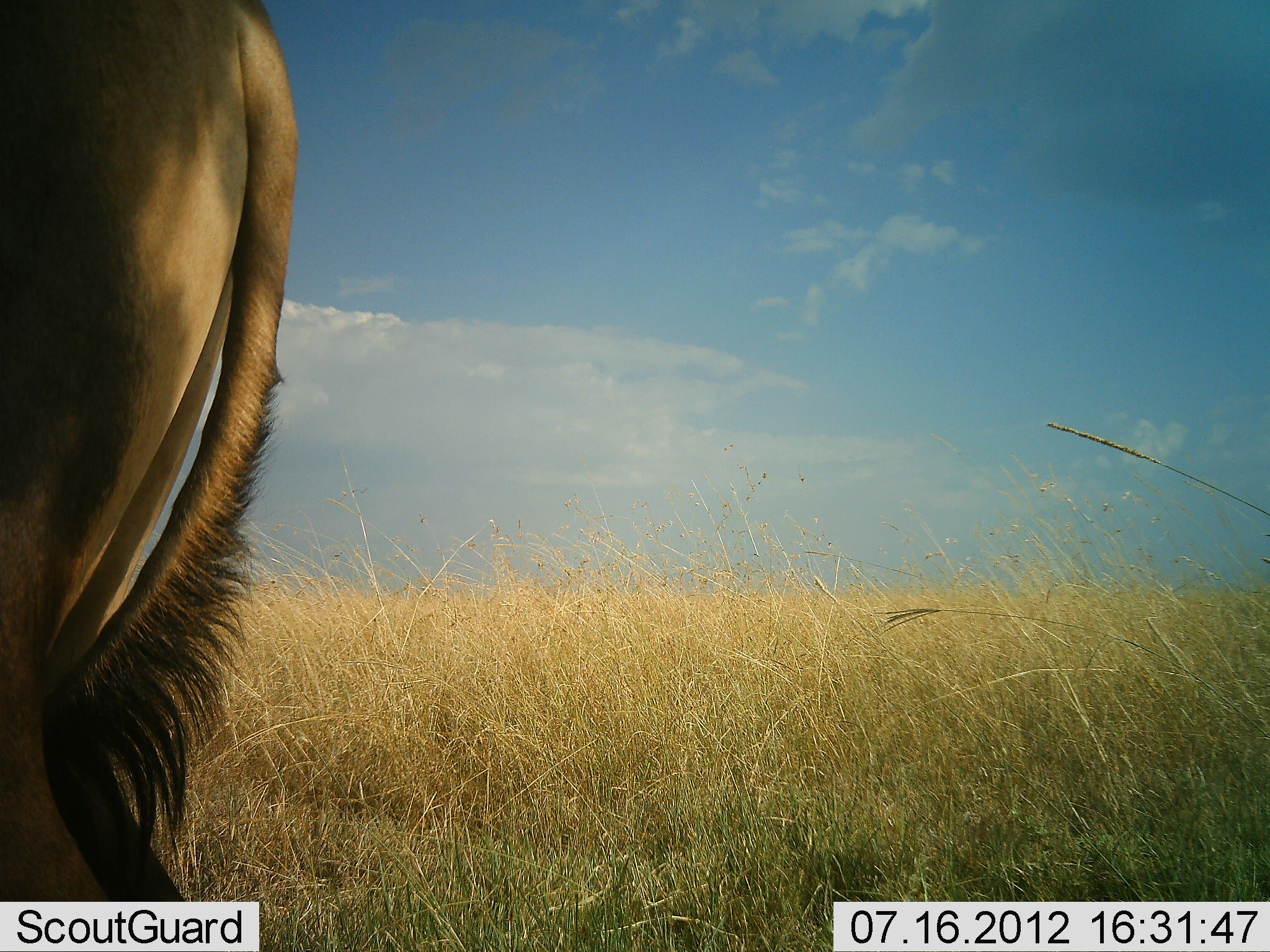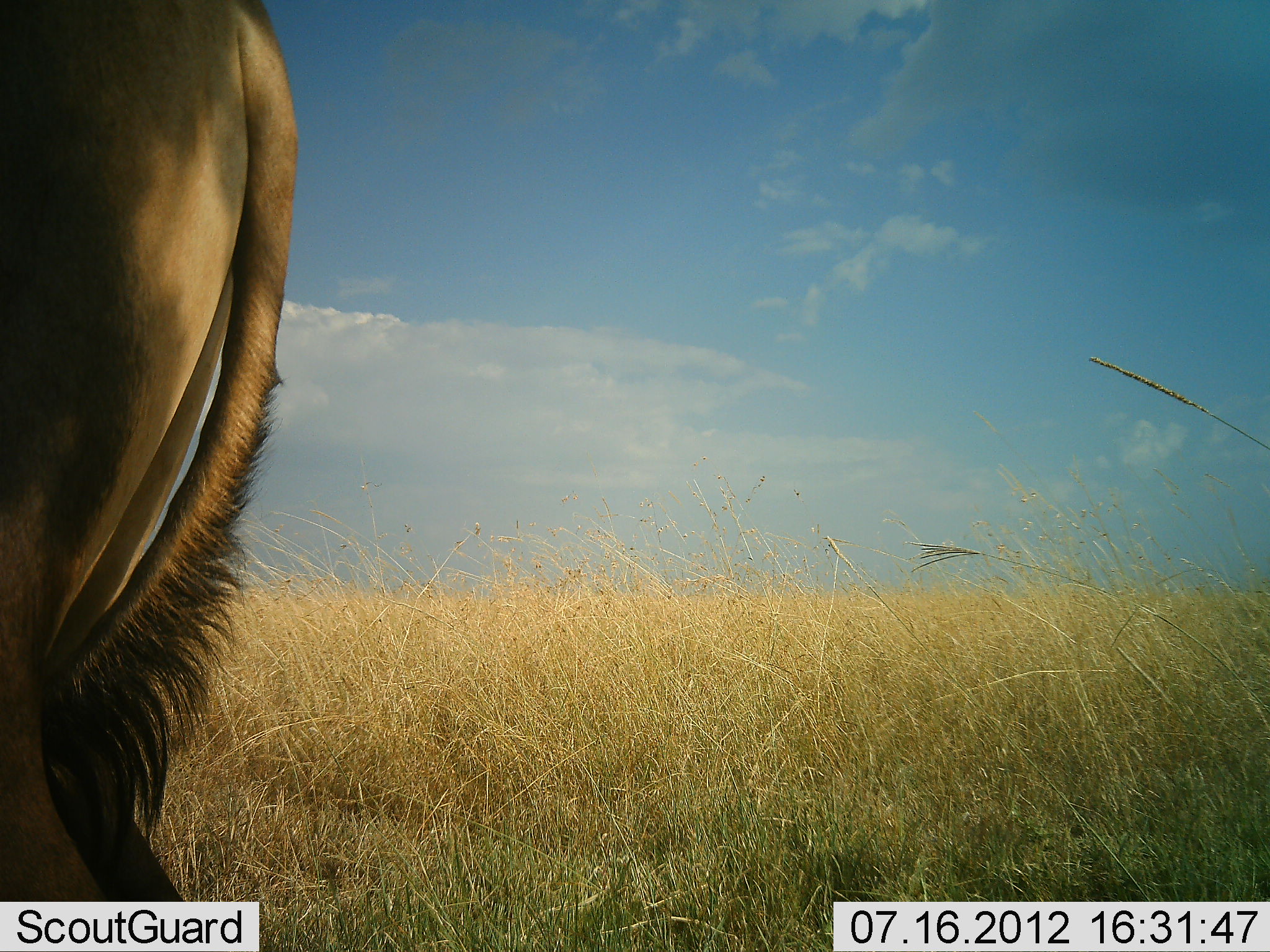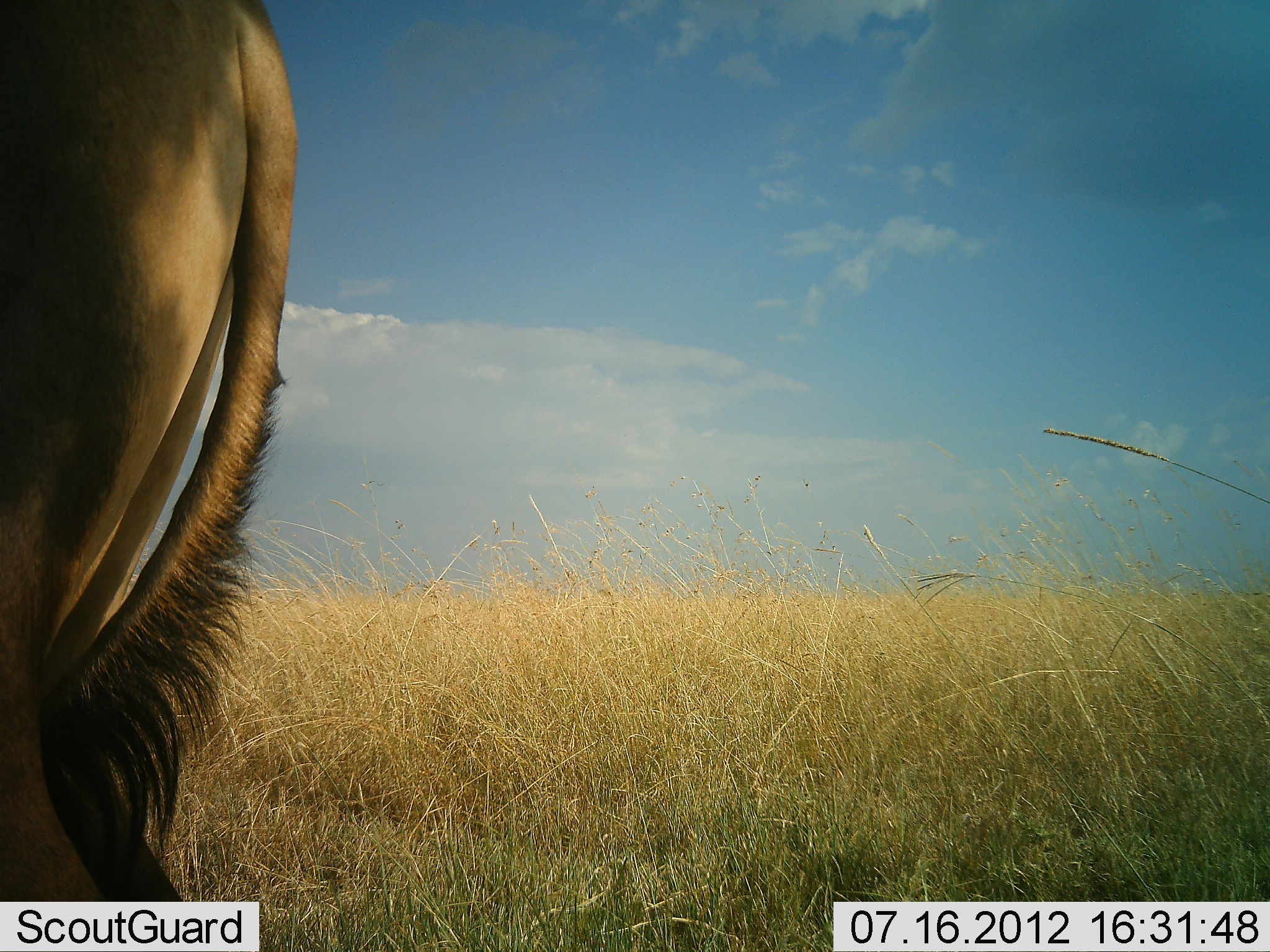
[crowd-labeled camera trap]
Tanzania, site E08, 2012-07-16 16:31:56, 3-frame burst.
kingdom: Animalia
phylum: Chordata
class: Mammalia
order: Artiodactyla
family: Bovidae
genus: Alcelaphus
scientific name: Alcelaphus buselaphus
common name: hartebeest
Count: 1.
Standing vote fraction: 100%.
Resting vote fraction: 0%.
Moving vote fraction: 0%.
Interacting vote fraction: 0%.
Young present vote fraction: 0%.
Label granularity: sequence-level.